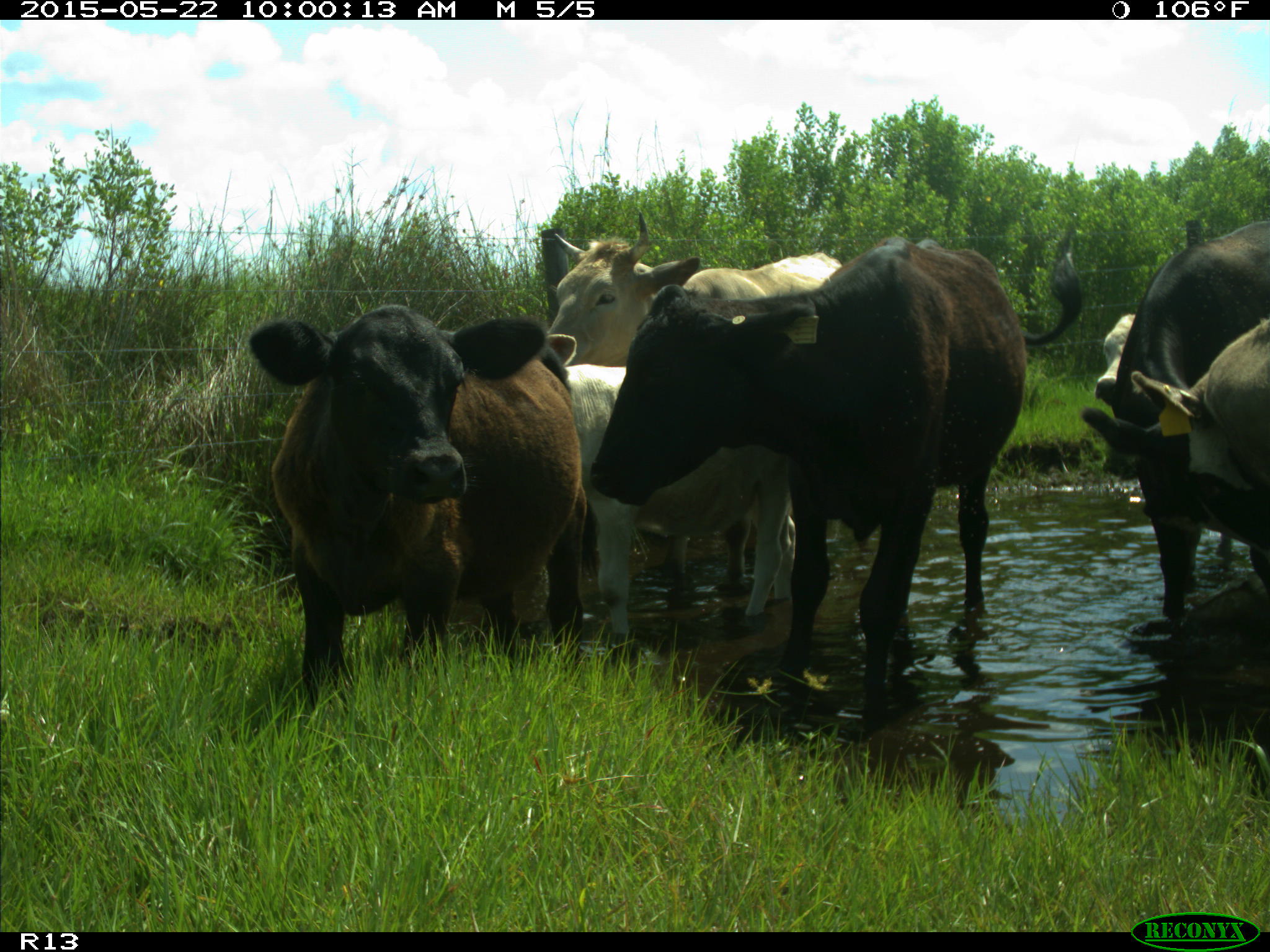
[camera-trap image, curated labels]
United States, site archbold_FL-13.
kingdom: Animalia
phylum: Chordata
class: Mammalia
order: Artiodactyla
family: Bovidae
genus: Bos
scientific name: Bos taurus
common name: domestic cow